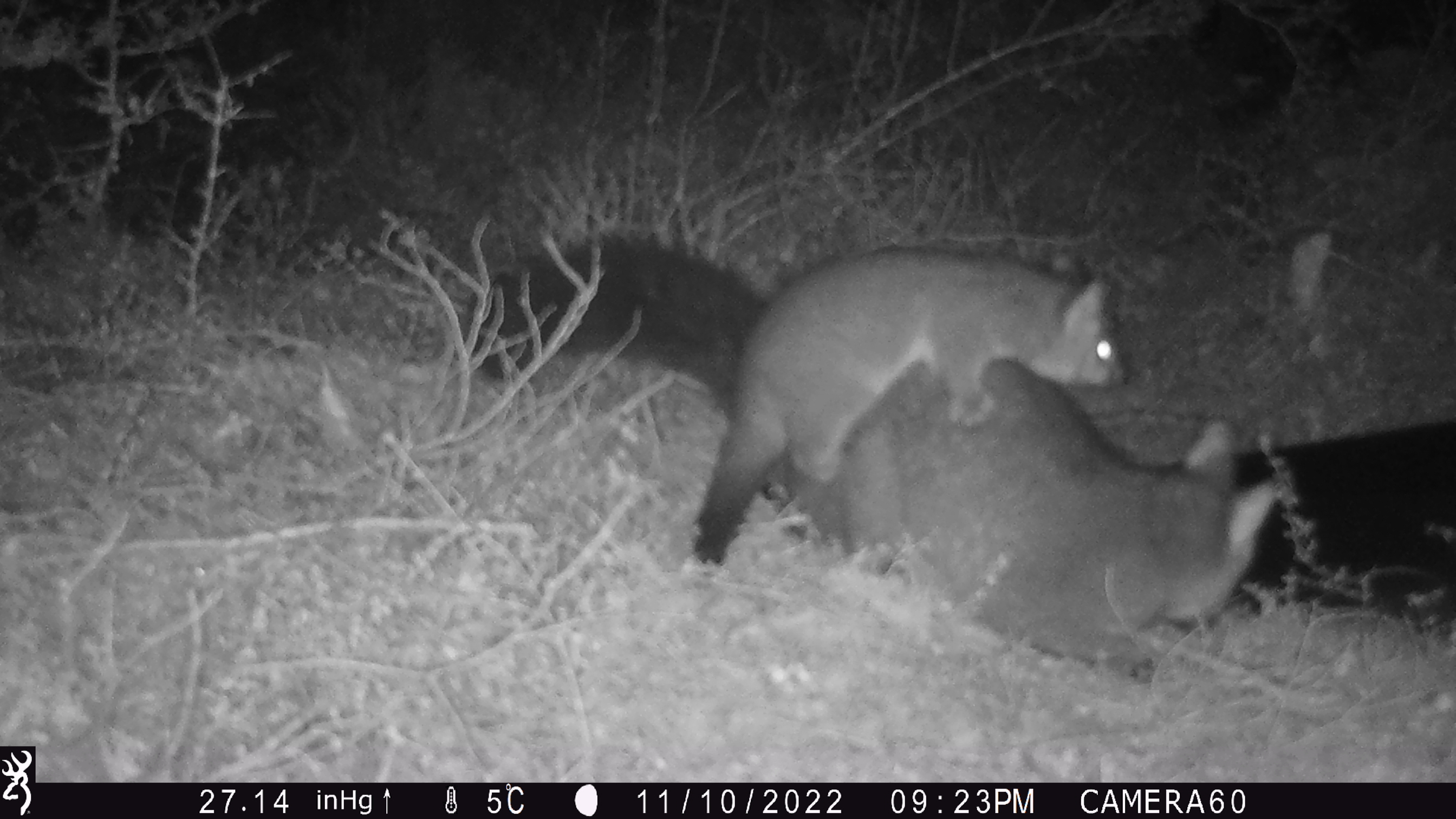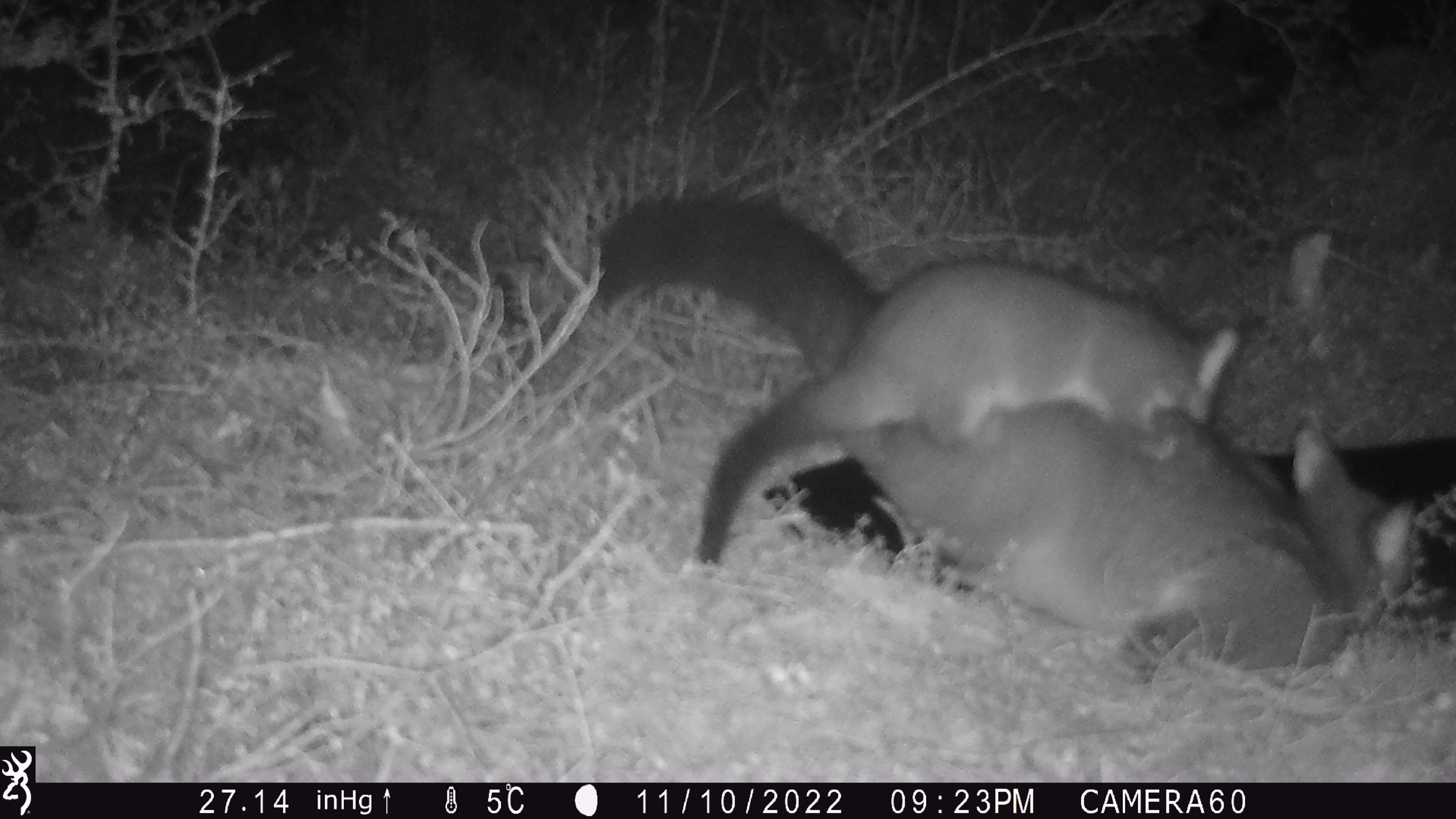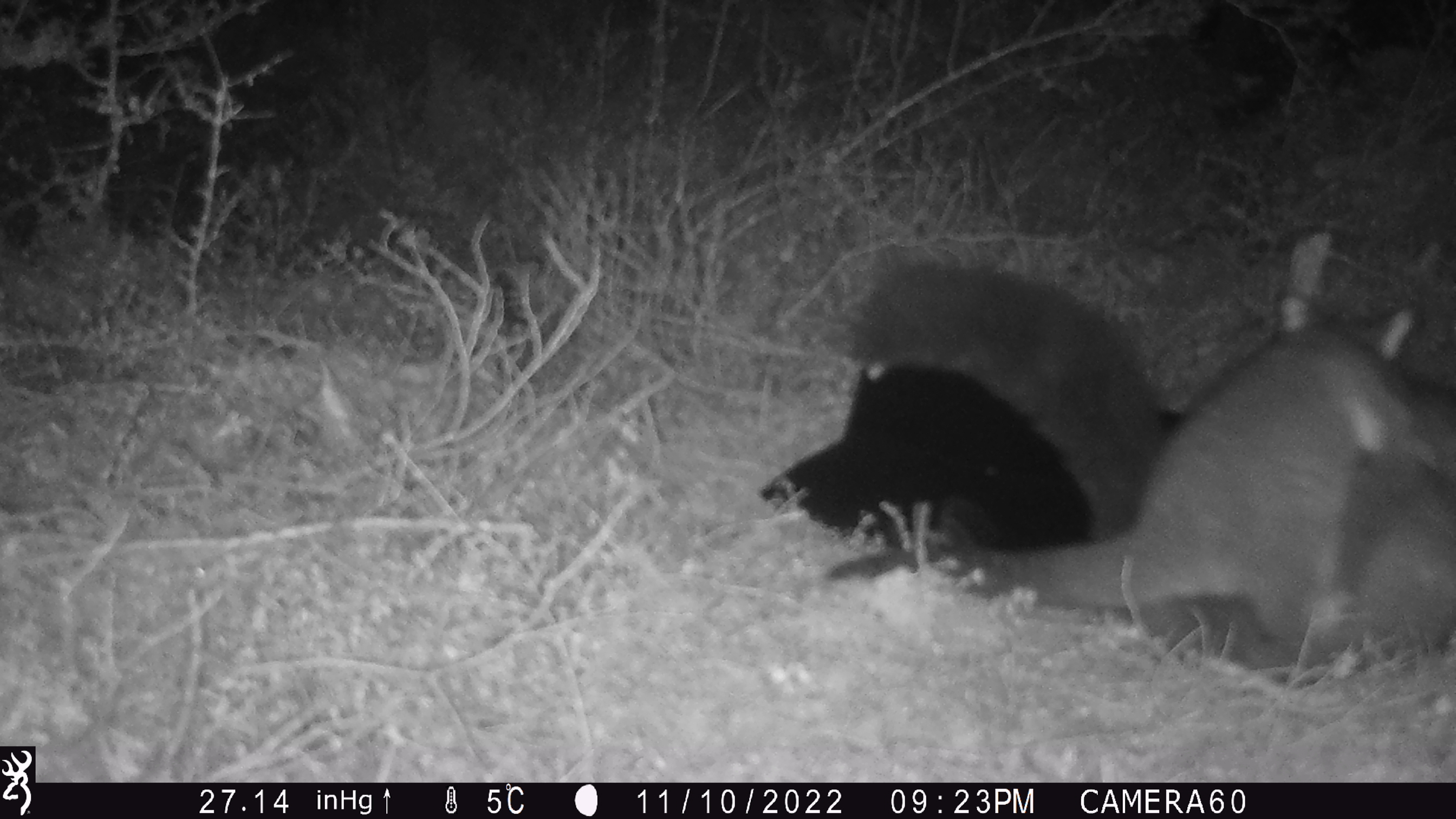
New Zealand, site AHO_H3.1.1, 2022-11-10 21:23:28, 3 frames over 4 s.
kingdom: Animalia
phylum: Chordata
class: Mammalia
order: Diprotodontia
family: Phalangeridae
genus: Trichosurus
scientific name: Trichosurus vulpecula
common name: common brushtail possum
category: possum